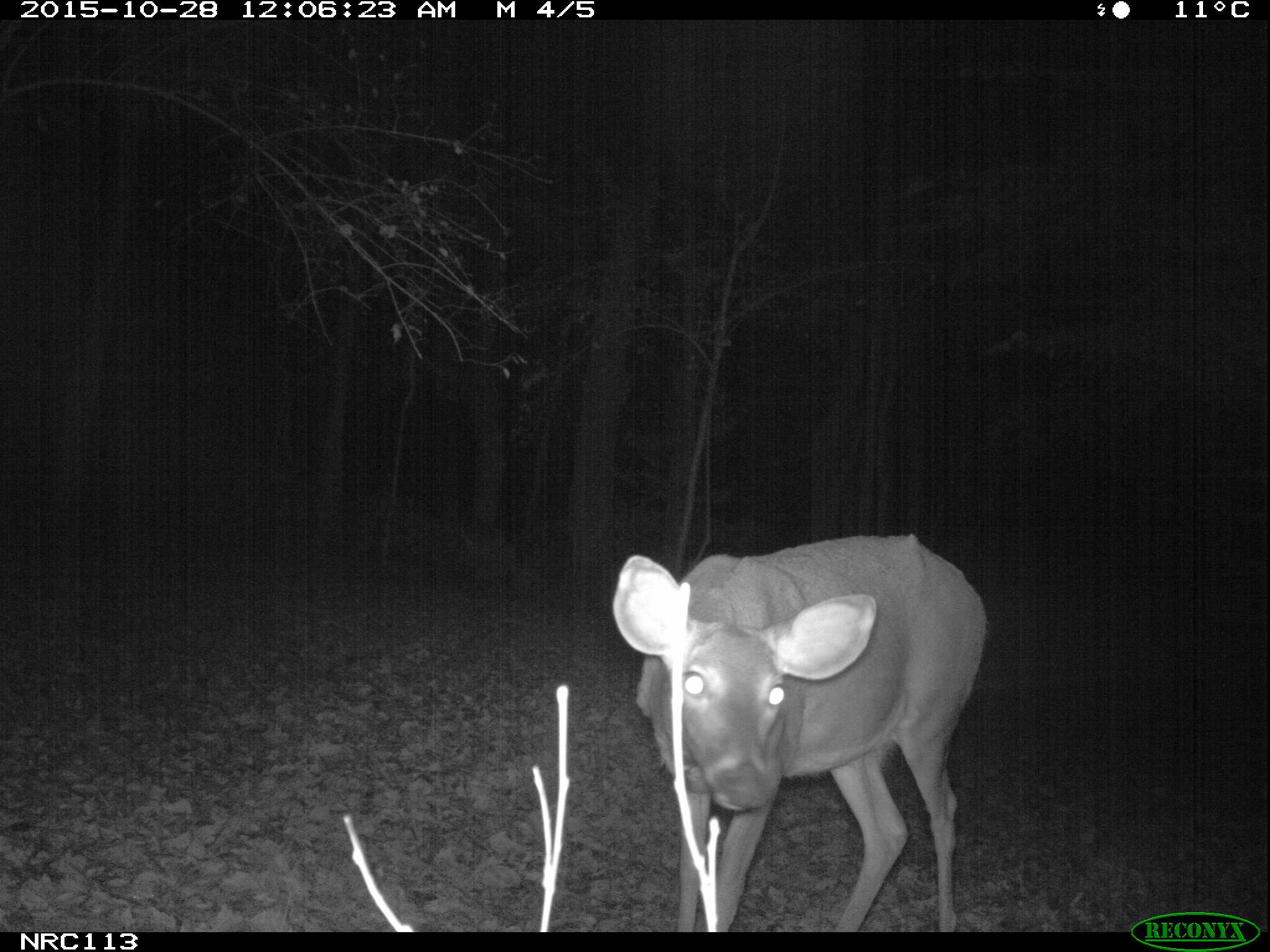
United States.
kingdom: Animalia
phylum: Chordata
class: Mammalia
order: Artiodactyla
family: Cervidae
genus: Odocoileus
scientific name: Odocoileus virginianus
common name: white-tailed deer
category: White Tailed Deer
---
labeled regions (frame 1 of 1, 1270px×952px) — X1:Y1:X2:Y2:
White Tailed Deer: 598:524:1002:926